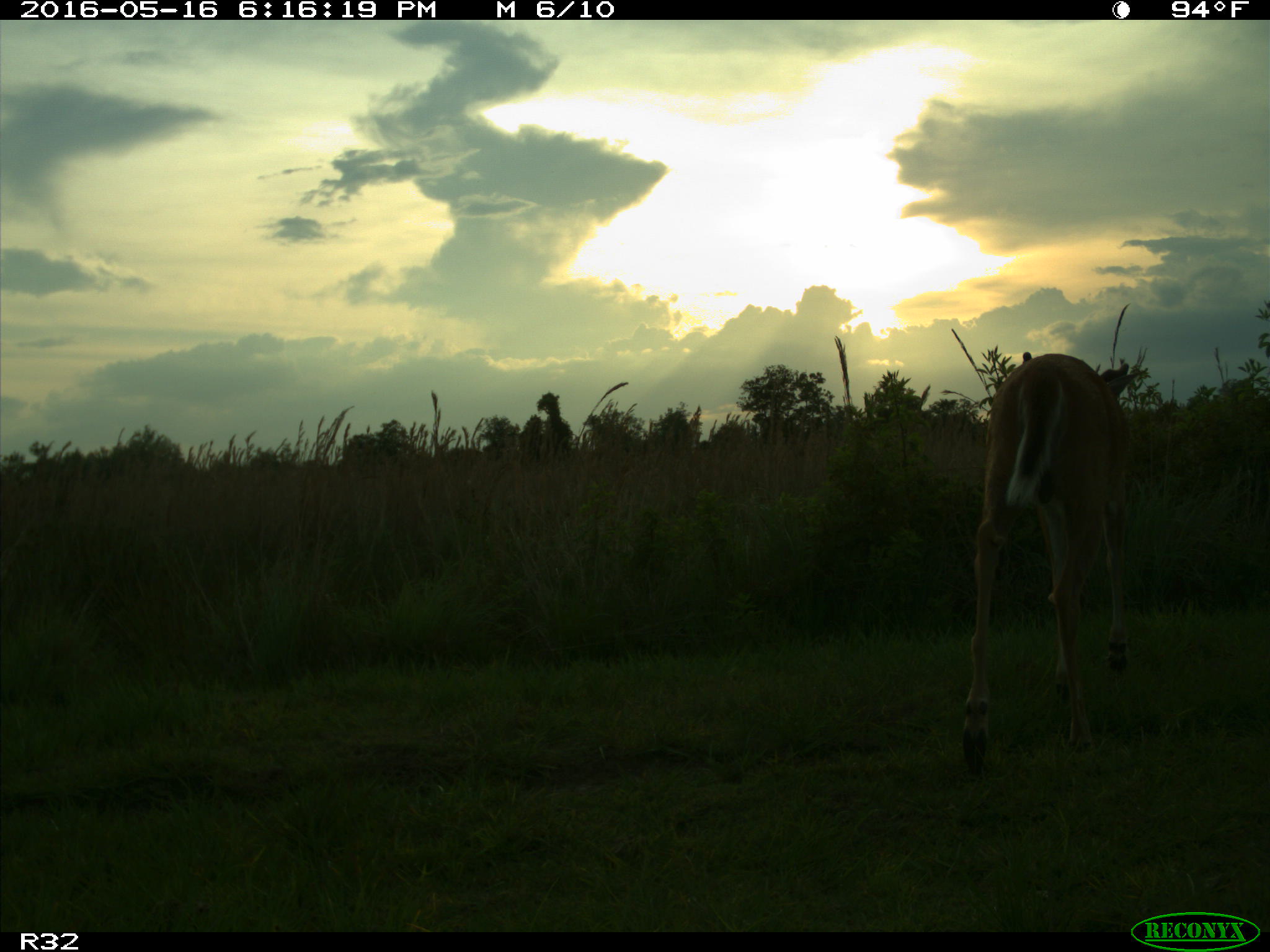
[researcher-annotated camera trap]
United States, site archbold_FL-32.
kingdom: Animalia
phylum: Chordata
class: Mammalia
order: Artiodactyla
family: Cervidae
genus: Odocoileus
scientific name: Odocoileus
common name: deer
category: unidentified deer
Unidentified deer (deer) (Odocoileus).